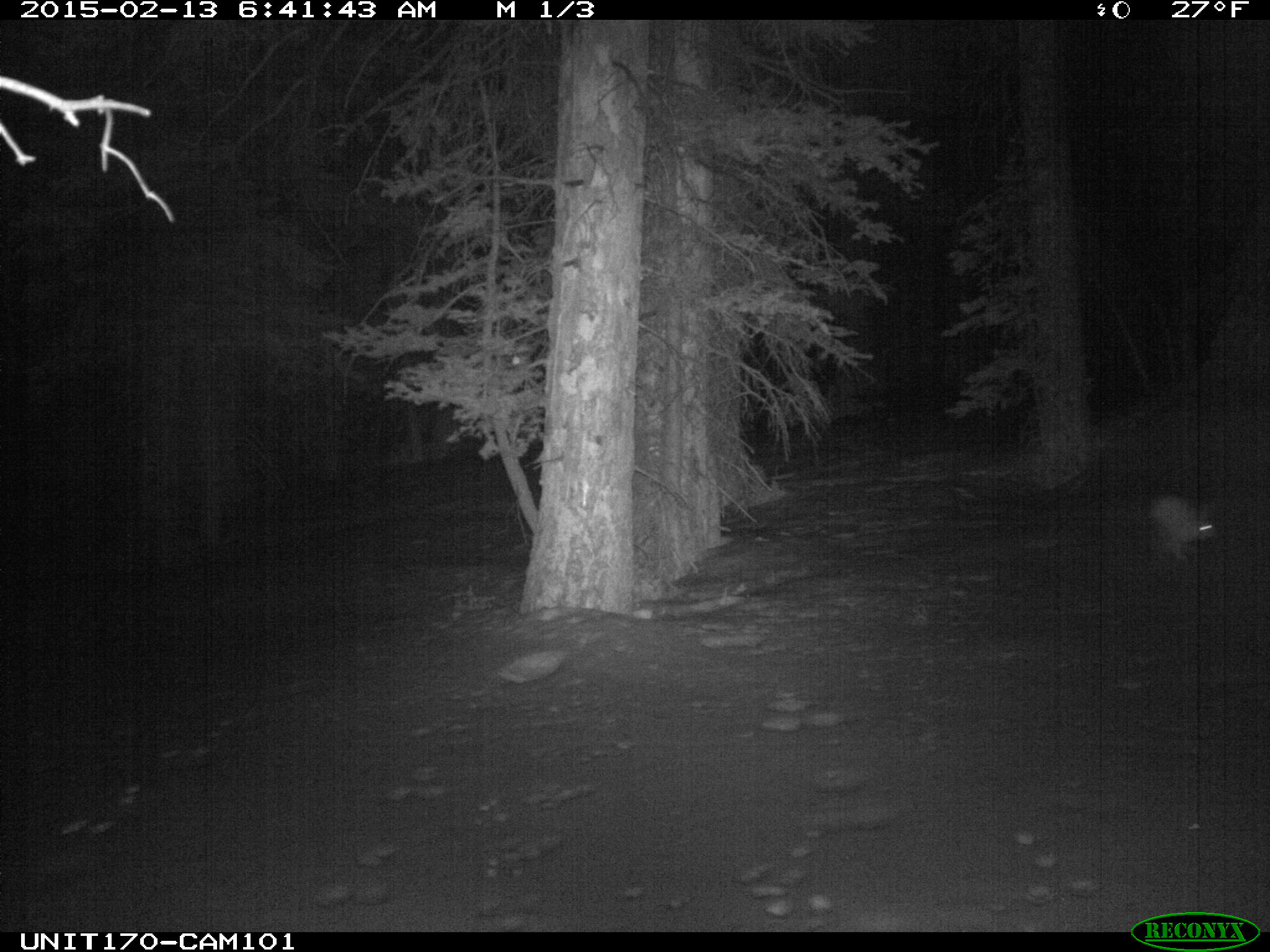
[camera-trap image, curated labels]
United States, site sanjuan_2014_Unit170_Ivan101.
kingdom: Animalia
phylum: Chordata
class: Mammalia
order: Lagomorpha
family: Leporidae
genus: Lepus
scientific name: Lepus americanus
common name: snowshoe hare